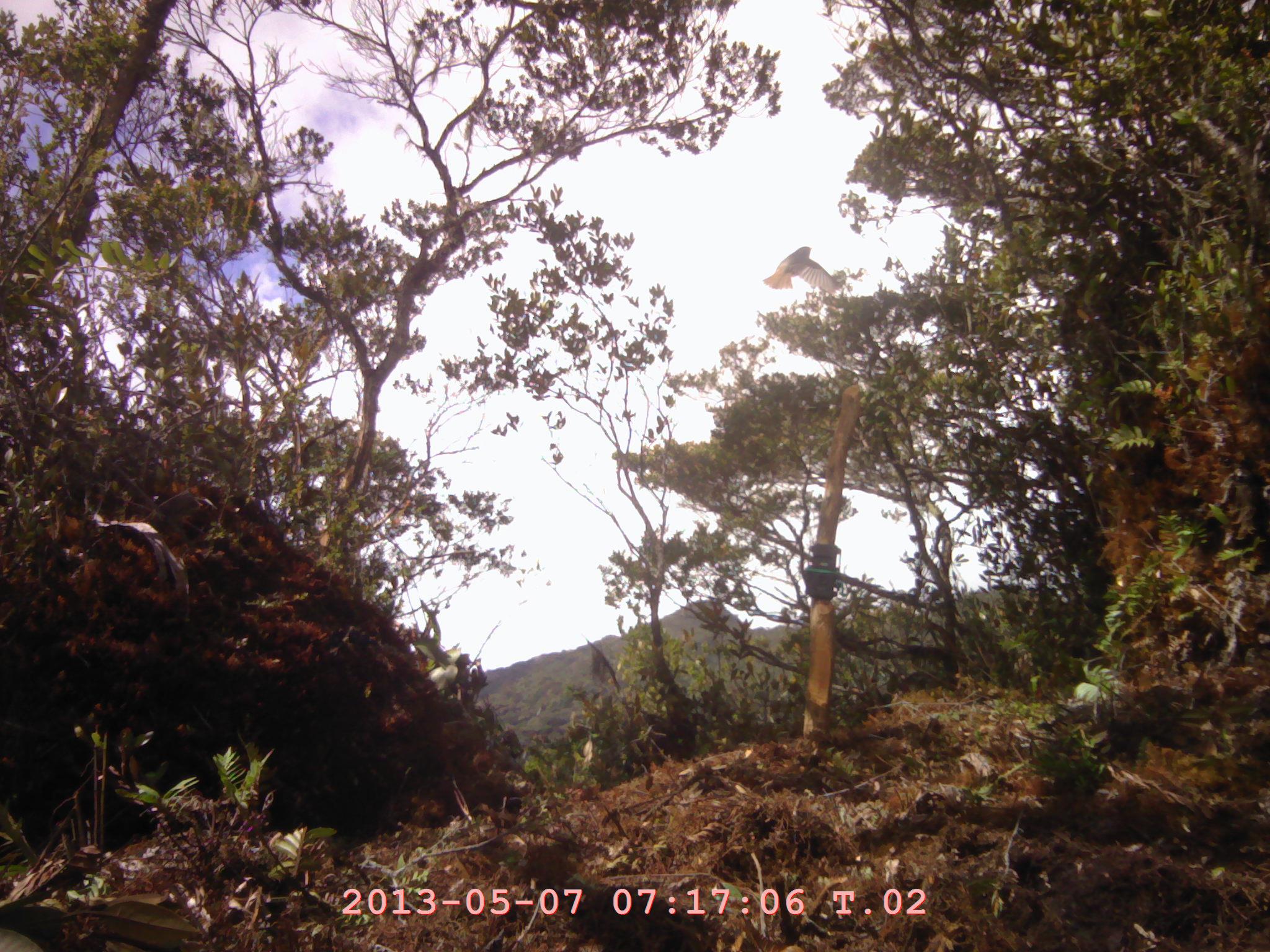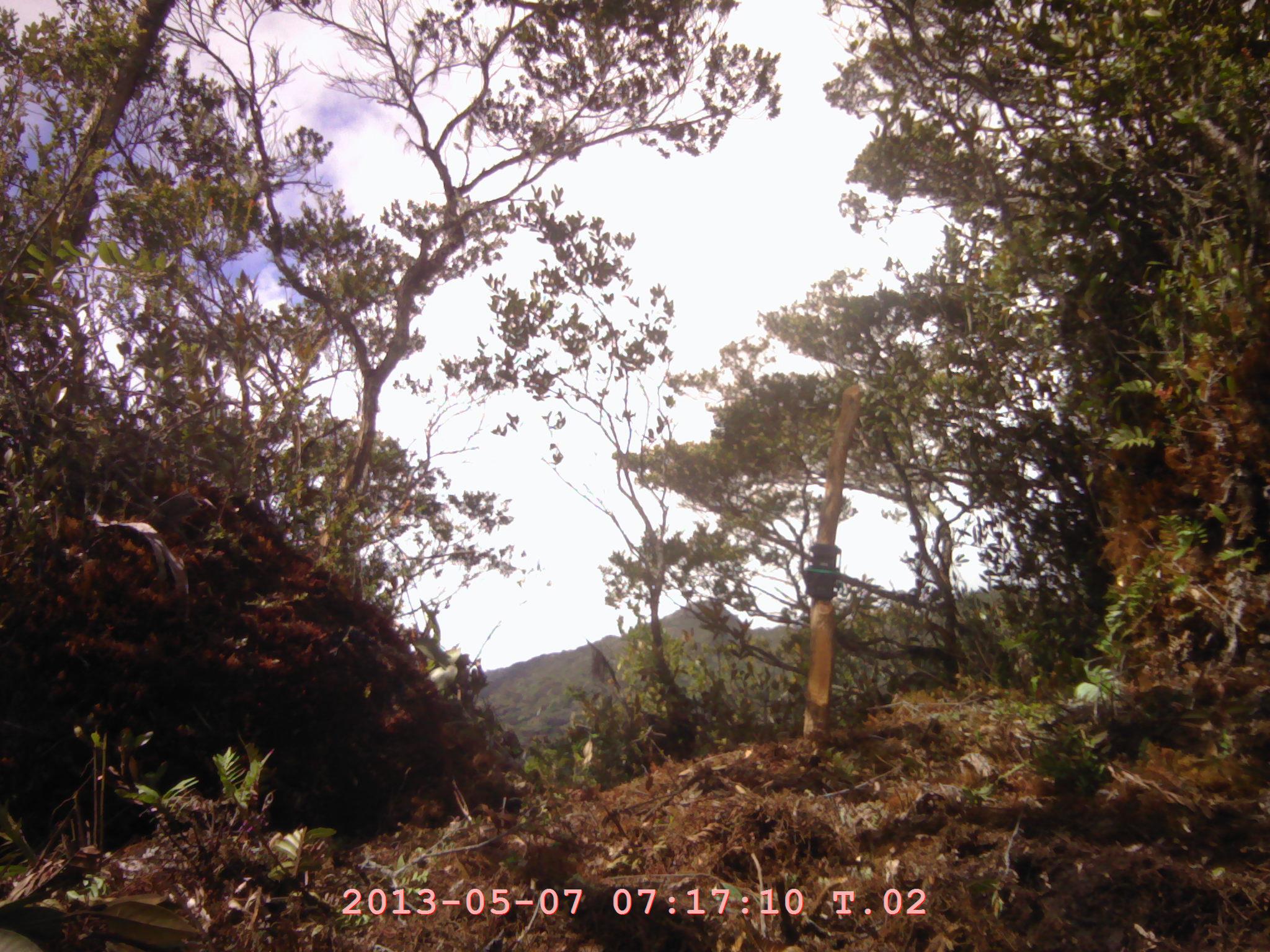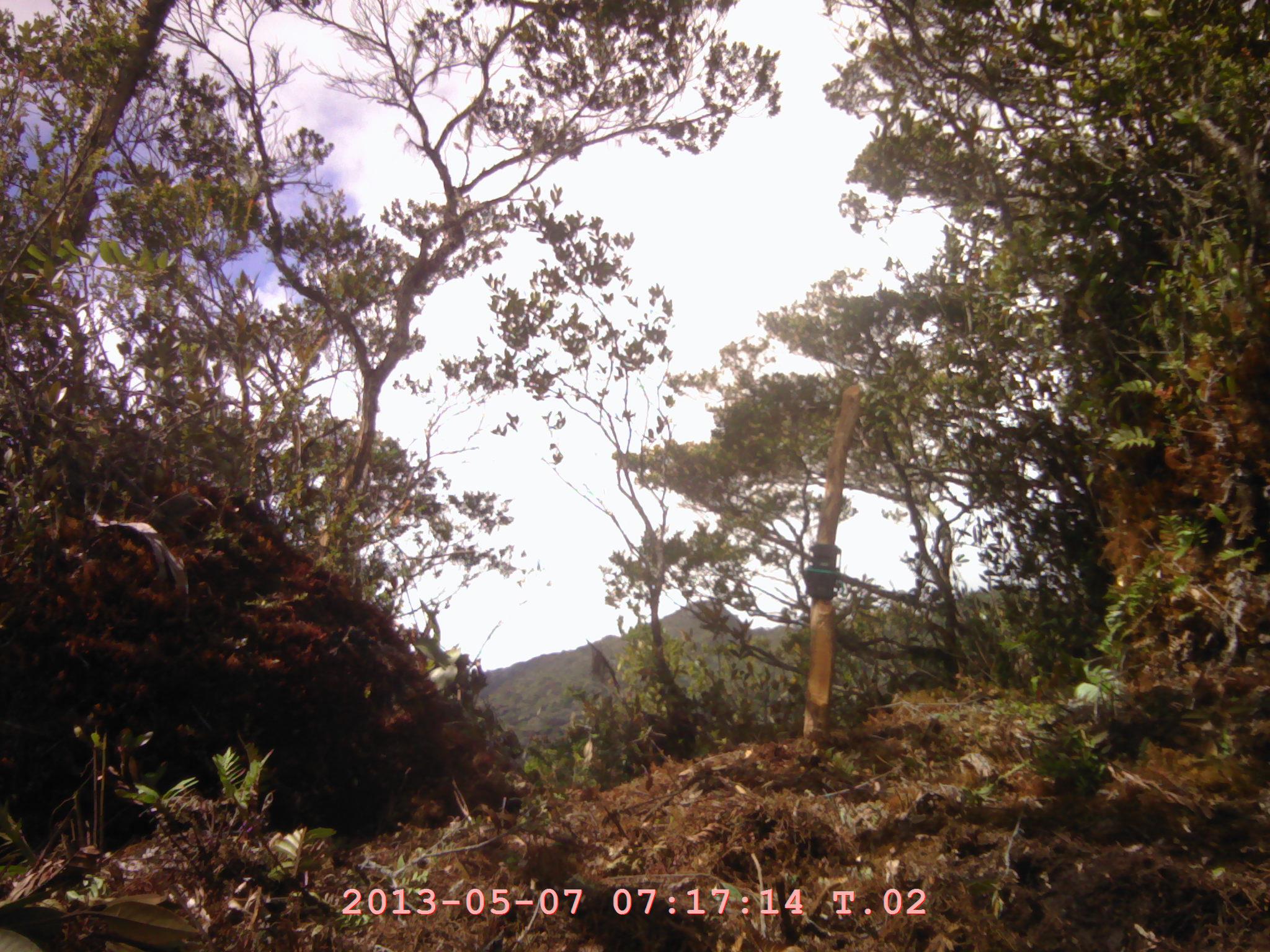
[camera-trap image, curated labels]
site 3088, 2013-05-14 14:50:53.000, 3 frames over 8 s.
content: unidentified animal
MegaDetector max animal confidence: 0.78